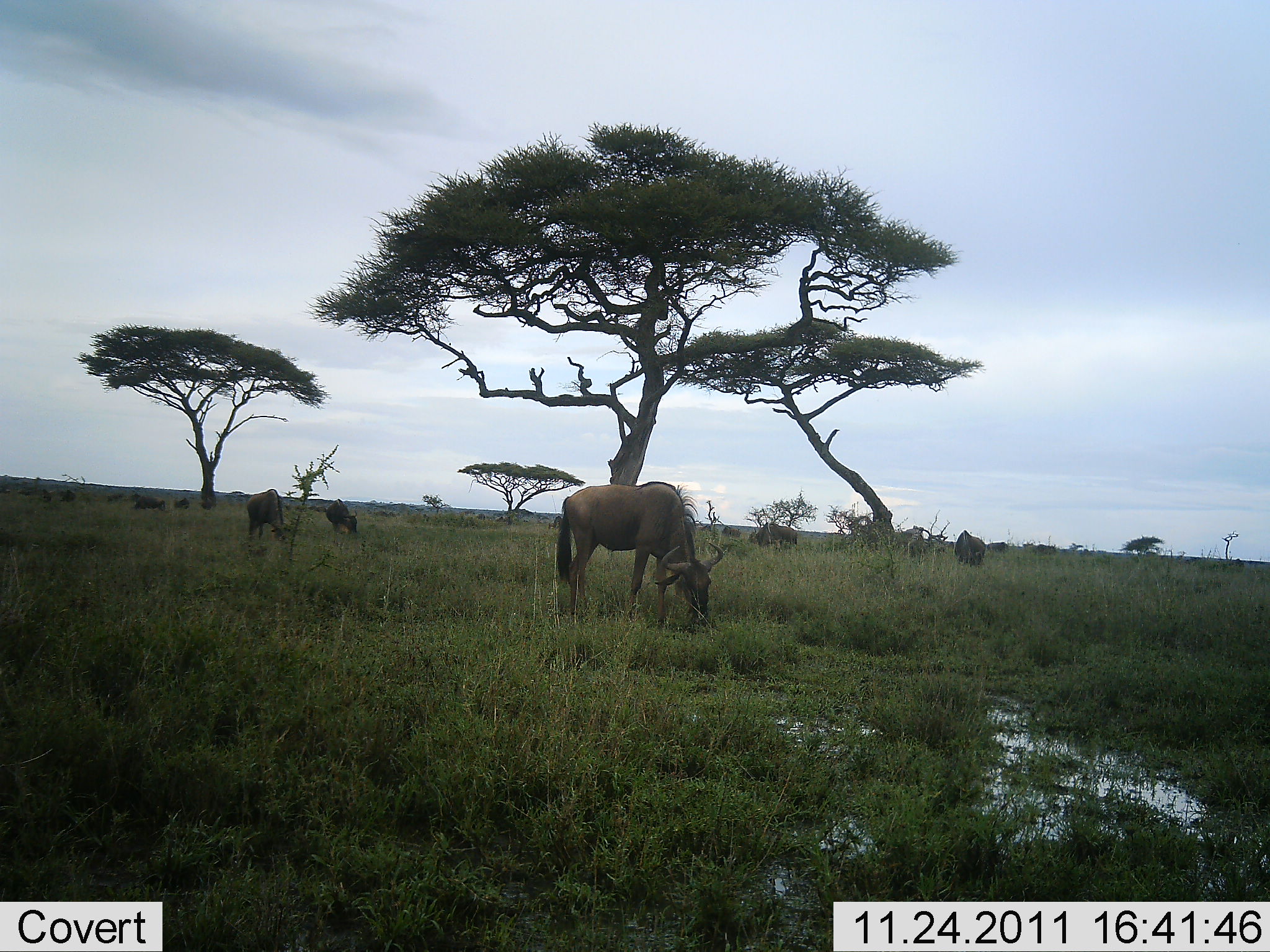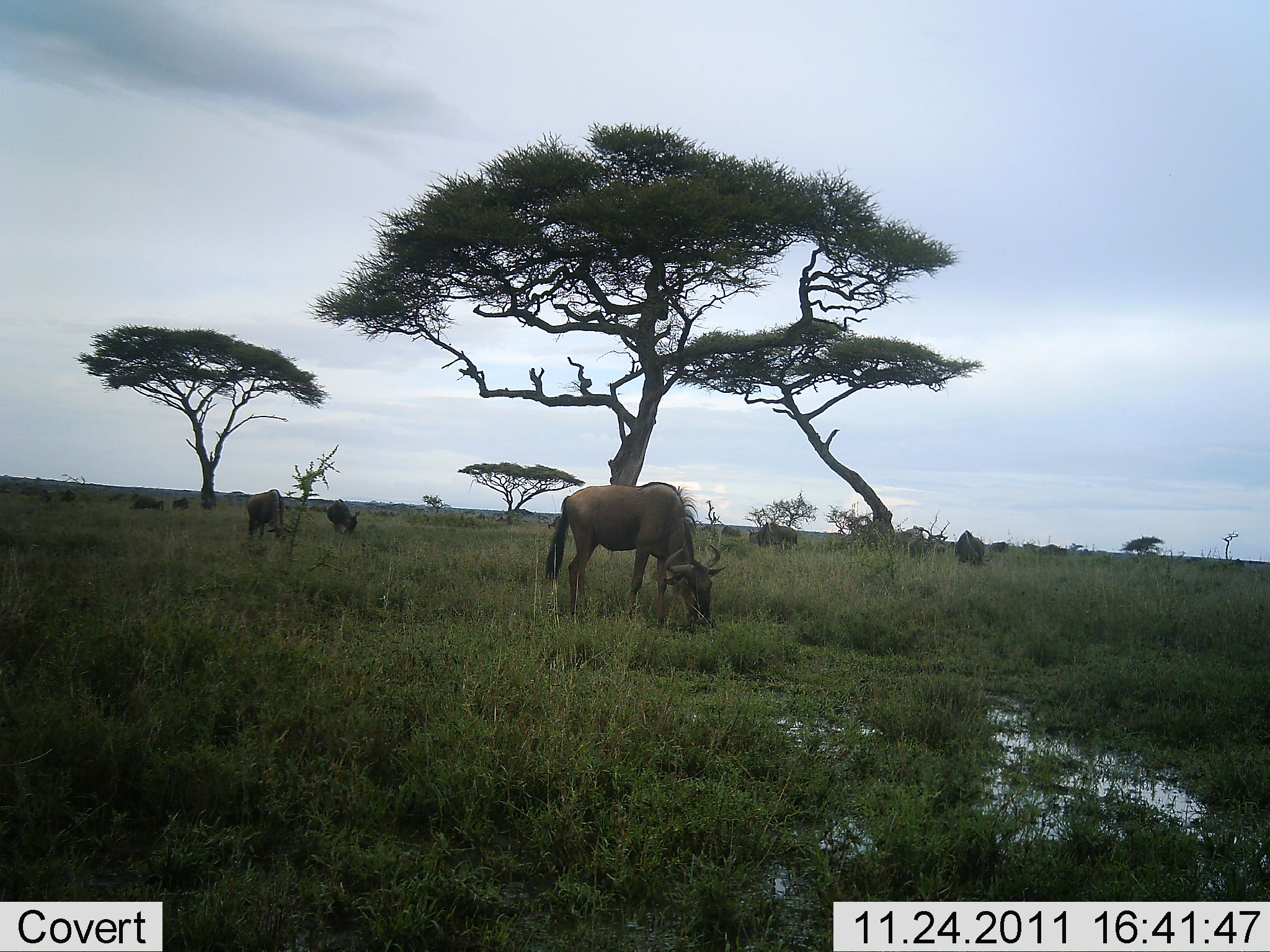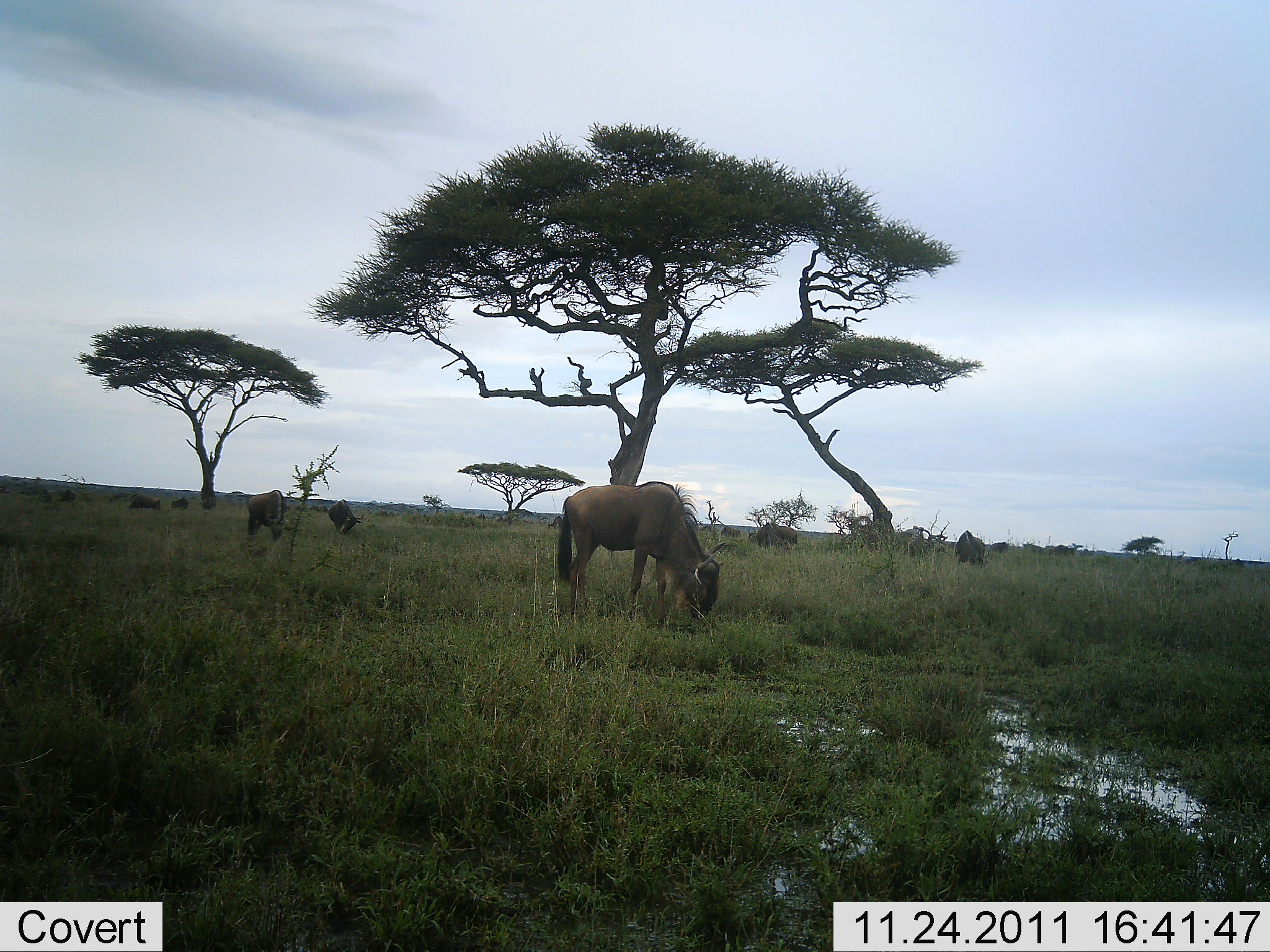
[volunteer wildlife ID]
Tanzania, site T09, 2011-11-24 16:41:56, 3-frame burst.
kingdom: Animalia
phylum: Chordata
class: Mammalia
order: Artiodactyla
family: Bovidae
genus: Connochaetes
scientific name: Connochaetes taurinus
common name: blue wildebeest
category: wildebeest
Wildebeest (blue wildebeest) (Connochaetes taurinus), count 9. Behavior (volunteer vote fractions): standing 27%, resting 0%, moving 27%, interacting 0%. Young present (vote fraction): 0%. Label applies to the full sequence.